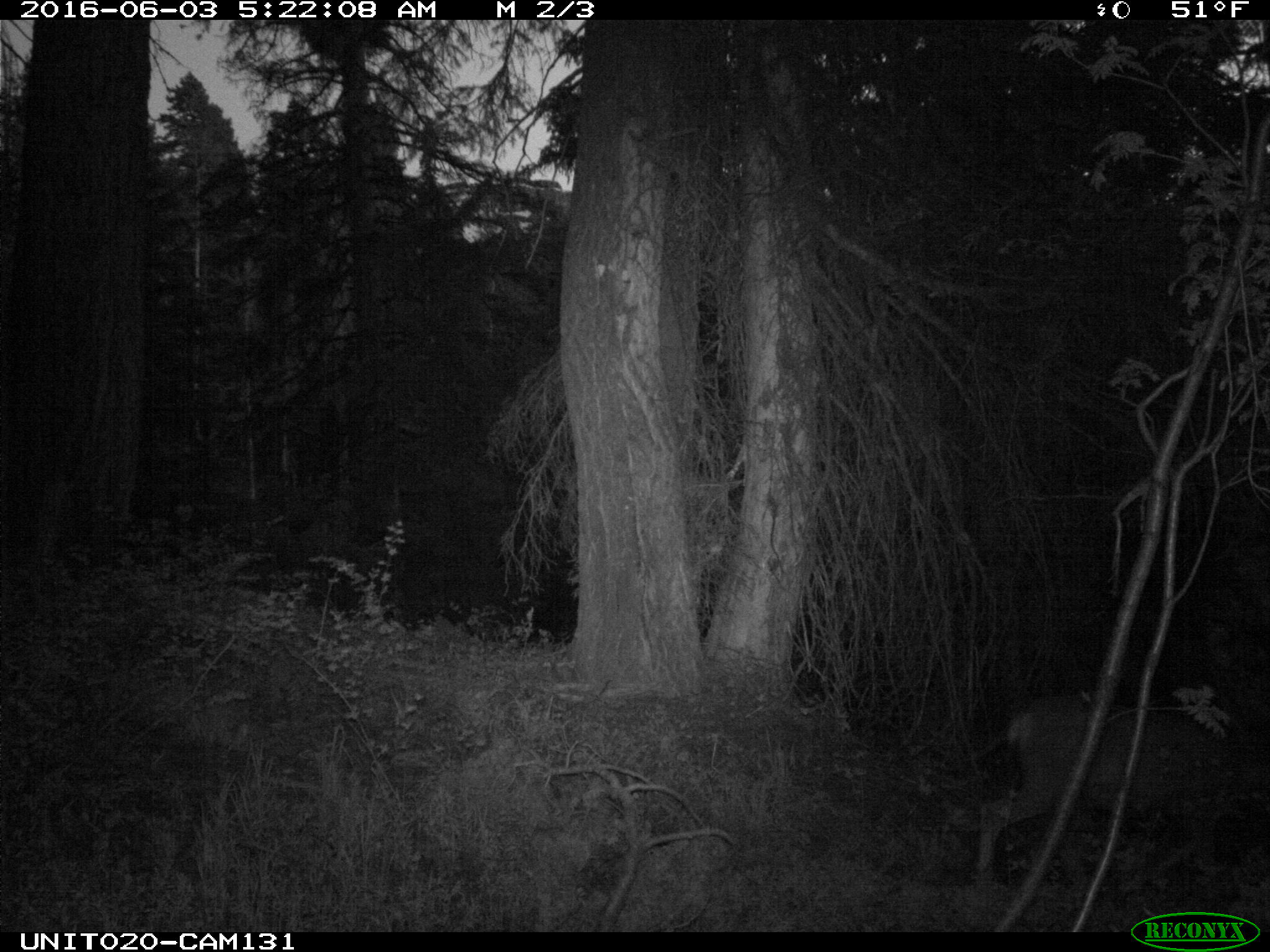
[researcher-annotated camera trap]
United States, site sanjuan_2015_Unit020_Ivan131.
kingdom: Animalia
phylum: Chordata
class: Mammalia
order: Artiodactyla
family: Cervidae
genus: Odocoileus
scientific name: Odocoileus hemionus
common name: mule deer